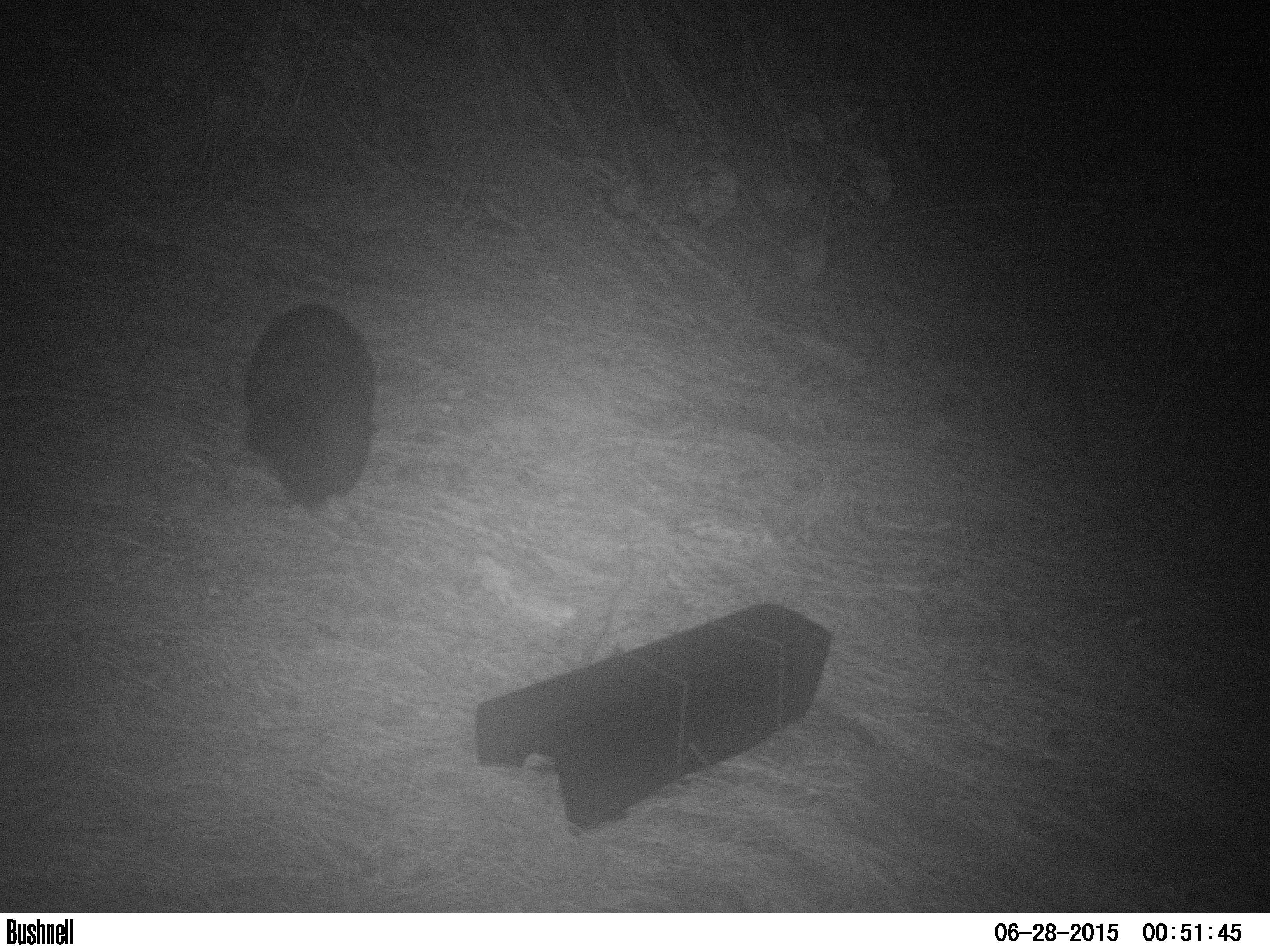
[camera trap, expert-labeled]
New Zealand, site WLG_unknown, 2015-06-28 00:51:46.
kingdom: Animalia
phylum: Chordata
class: Mammalia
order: Diprotodontia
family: Phalangeridae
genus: Trichosurus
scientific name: Trichosurus vulpecula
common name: common brushtail possum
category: possum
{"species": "possum (common brushtail possum) (Trichosurus vulpecula)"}